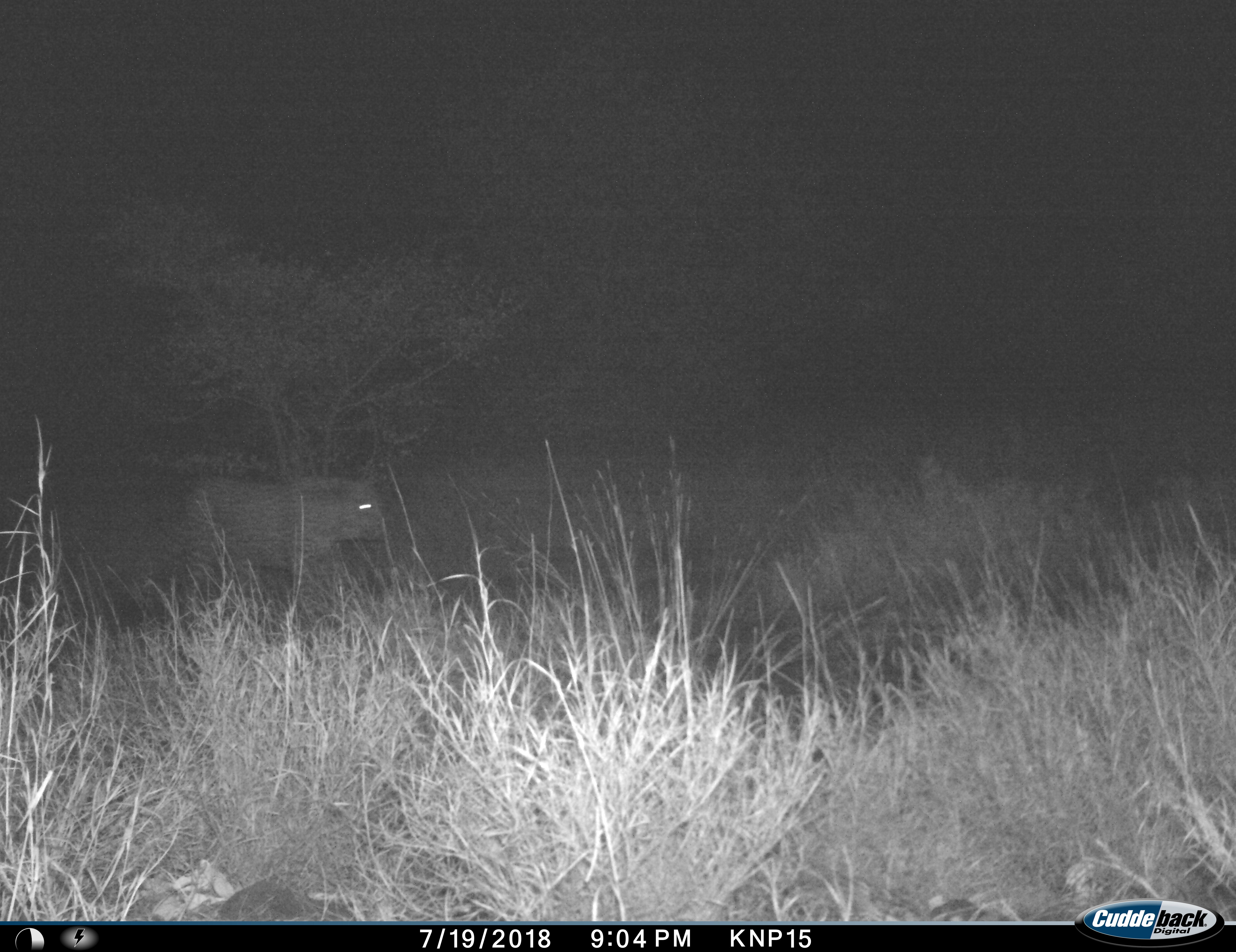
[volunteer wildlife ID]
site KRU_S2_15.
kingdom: Animalia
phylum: Chordata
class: Mammalia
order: Artiodactyla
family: Bovidae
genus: Syncerus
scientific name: Syncerus caffer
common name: african buffalo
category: buffalo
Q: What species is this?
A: Buffalo (african buffalo) (Syncerus caffer).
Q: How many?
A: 1.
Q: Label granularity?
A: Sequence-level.